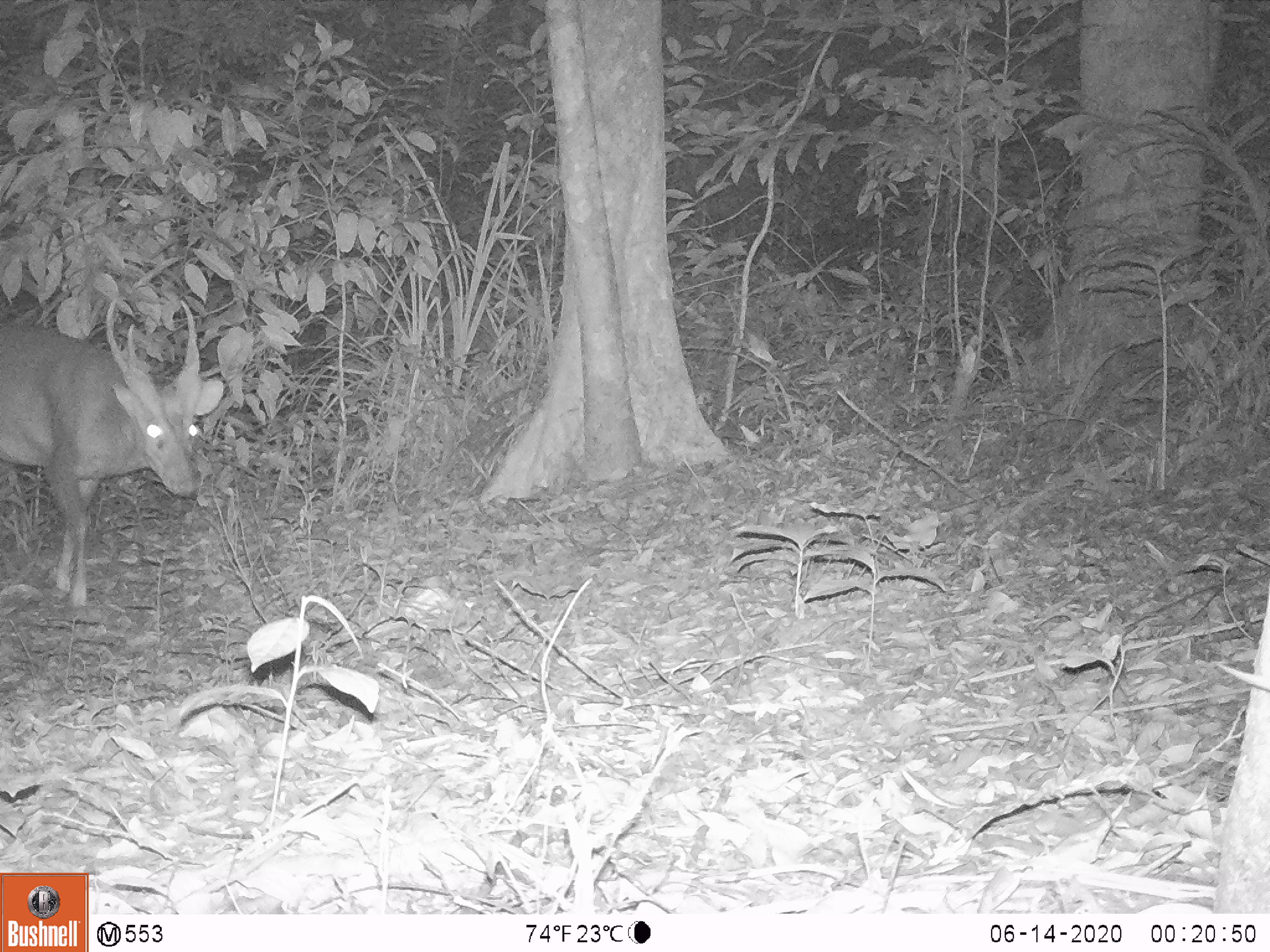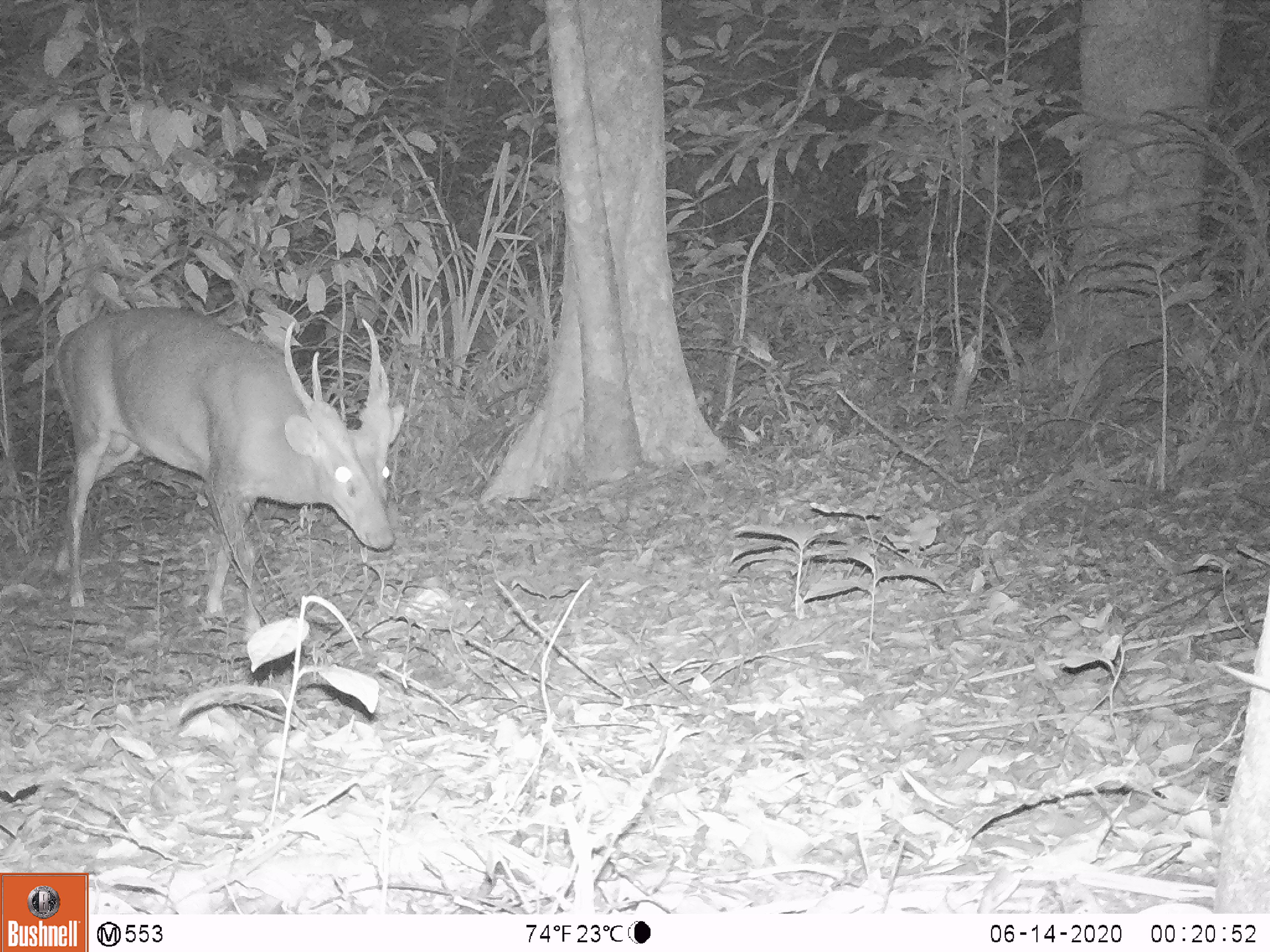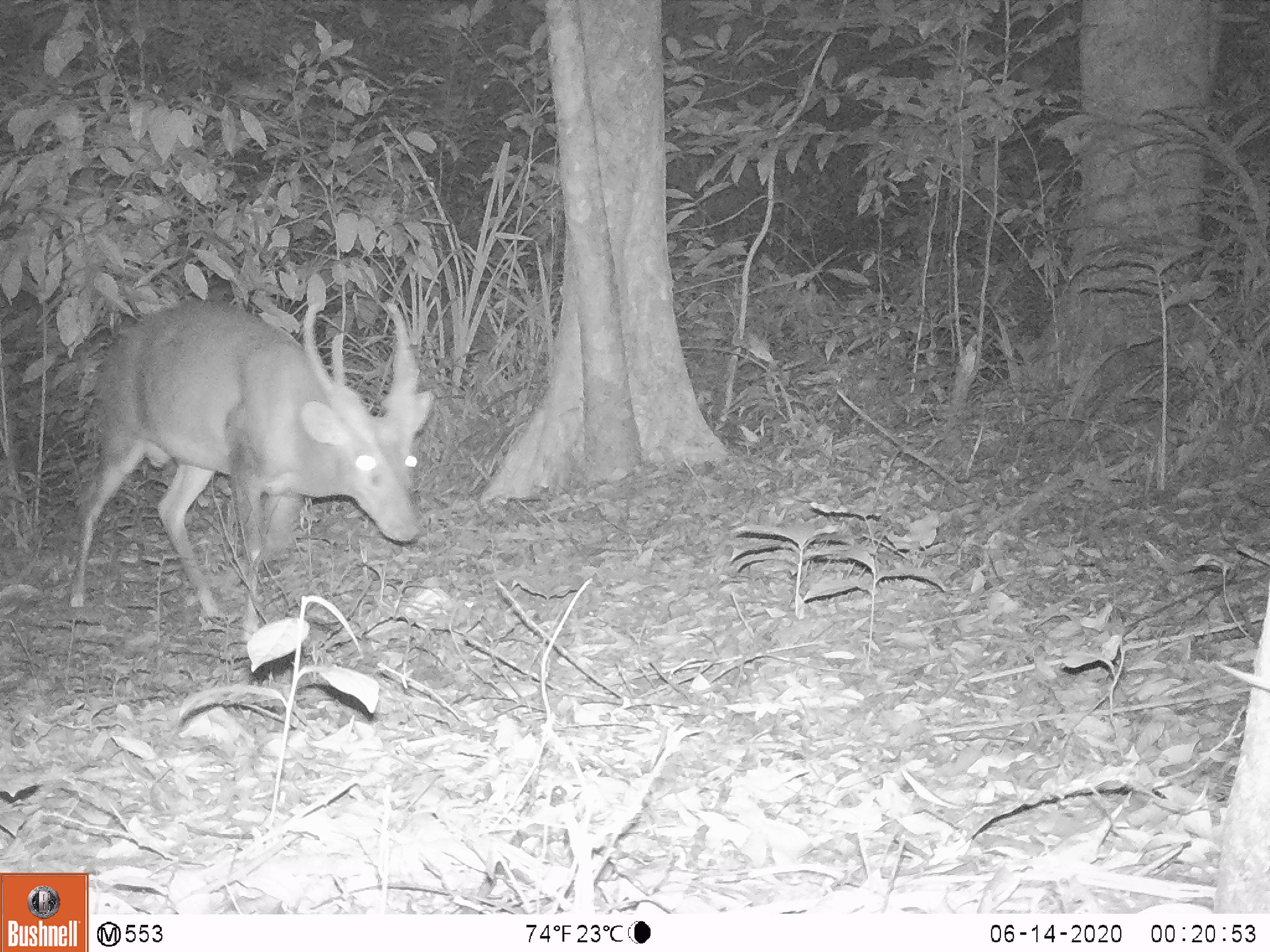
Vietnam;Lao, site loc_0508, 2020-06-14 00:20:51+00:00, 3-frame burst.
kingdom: Animalia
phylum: Chordata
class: Mammalia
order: Artiodactyla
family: Cervidae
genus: Muntiacus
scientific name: Muntiacus vuquangensis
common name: large-antlered muntjac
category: large antlered muntjac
Large antlered muntjac (large-antlered muntjac) (Muntiacus vuquangensis). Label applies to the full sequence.